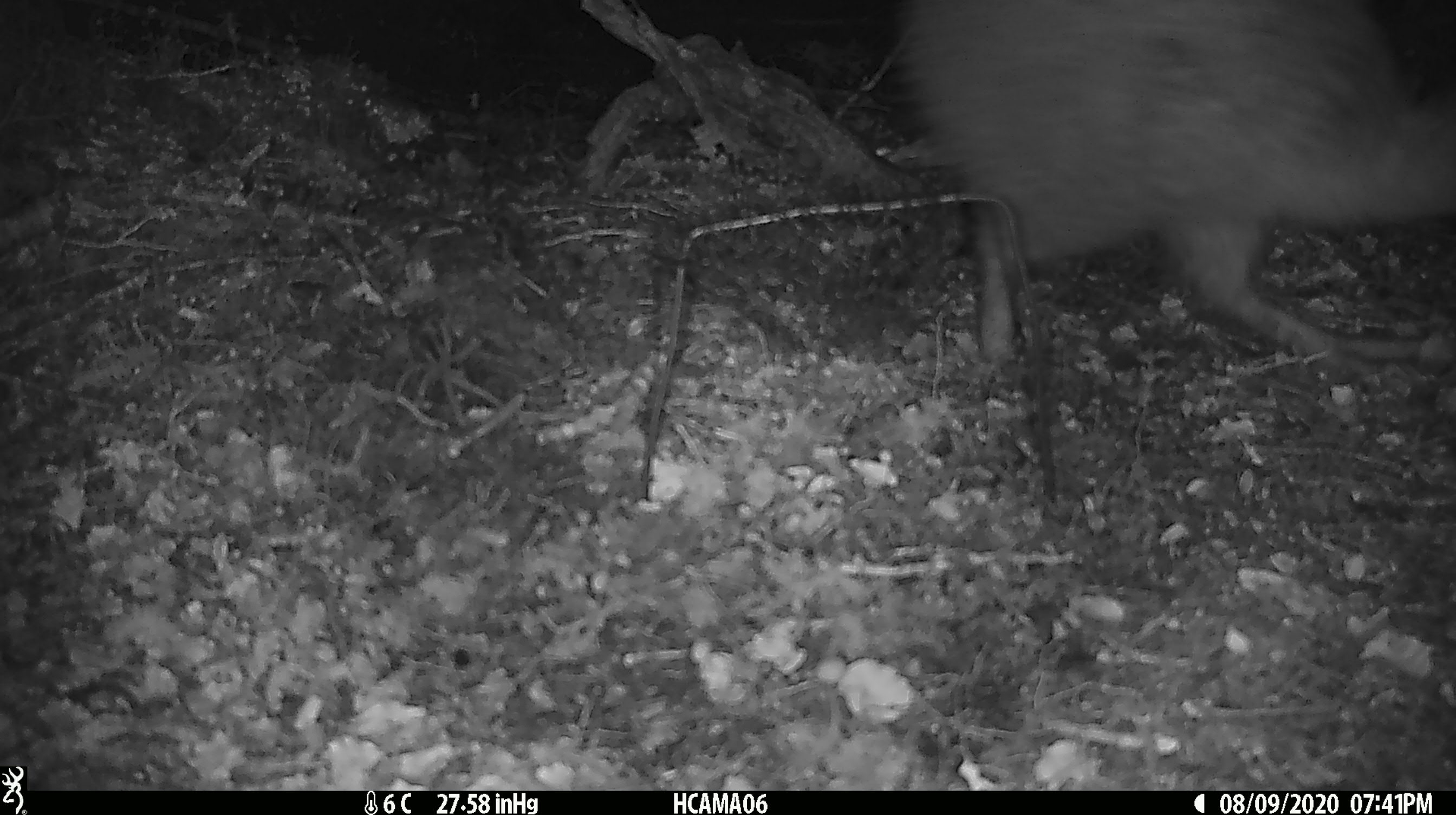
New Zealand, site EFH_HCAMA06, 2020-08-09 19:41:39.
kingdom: Animalia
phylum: Chordata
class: Aves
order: Apterygiformes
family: Apterygidae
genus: Apteryx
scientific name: Apteryx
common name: kiwi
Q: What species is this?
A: Kiwi (Apteryx).